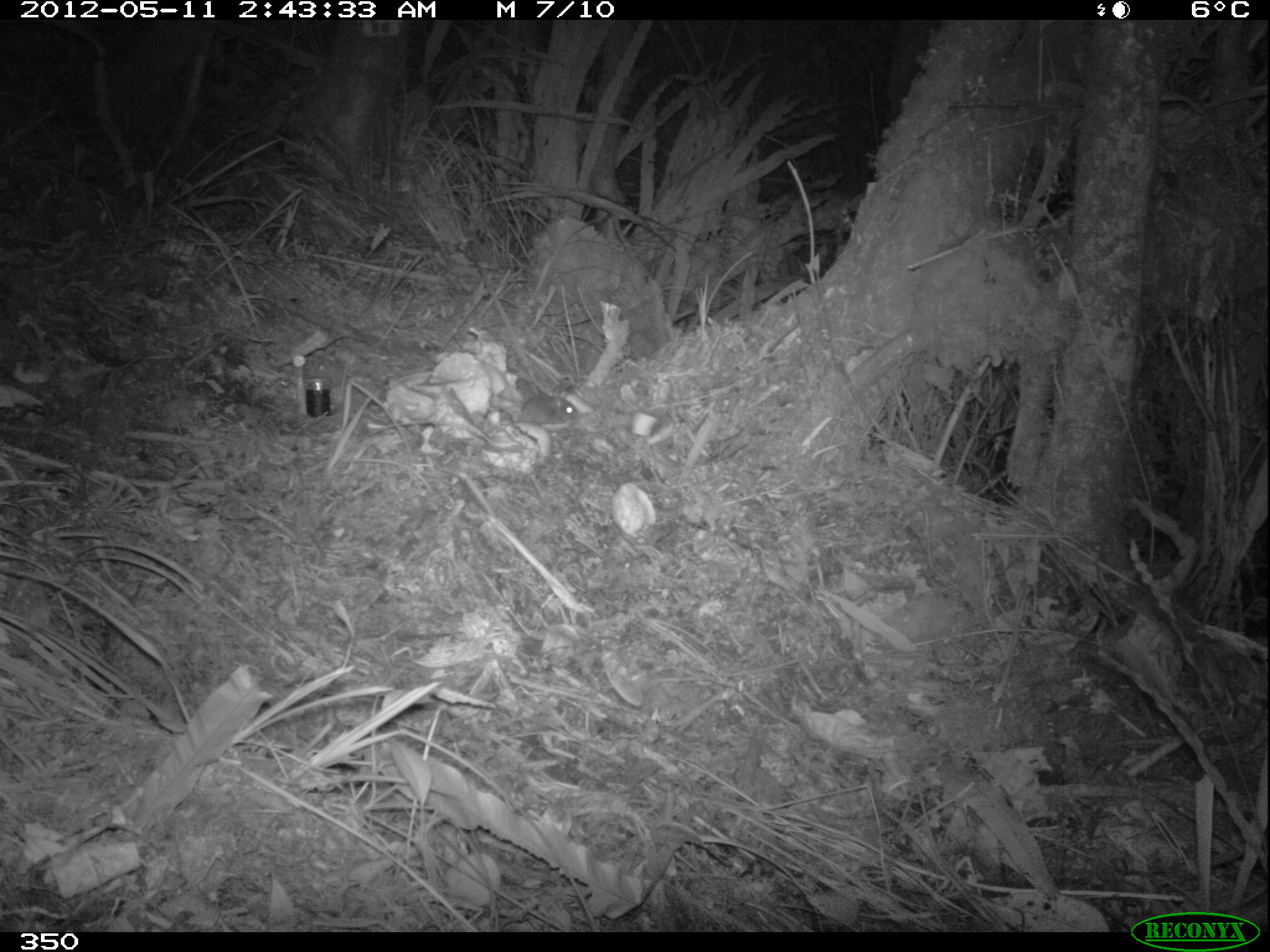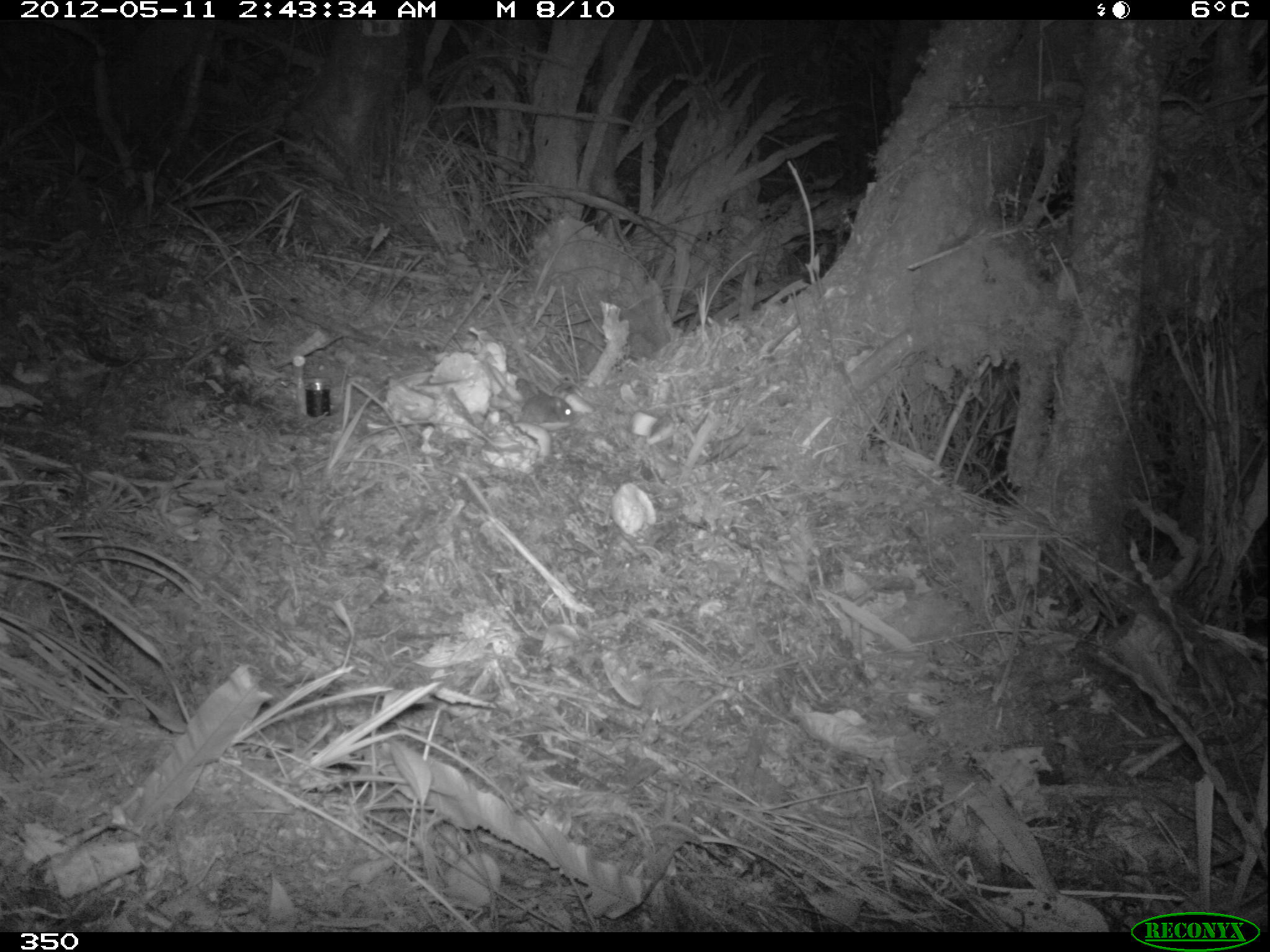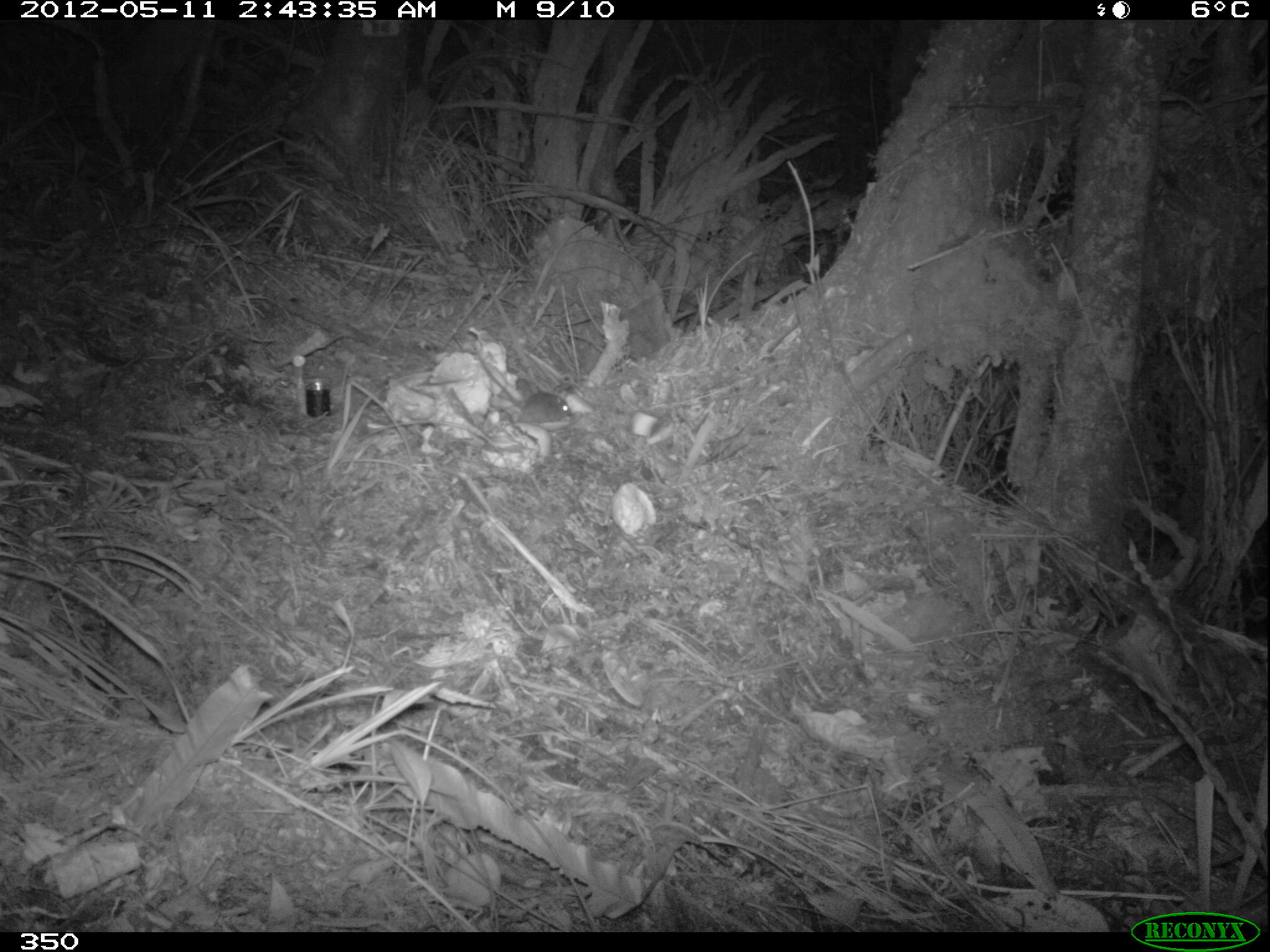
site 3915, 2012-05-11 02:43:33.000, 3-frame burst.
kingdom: Animalia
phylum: Chordata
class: Mammalia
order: Rodentia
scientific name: Rodentia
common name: rodents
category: unknown rodent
Unknown rodent (rodents) (Rodentia).